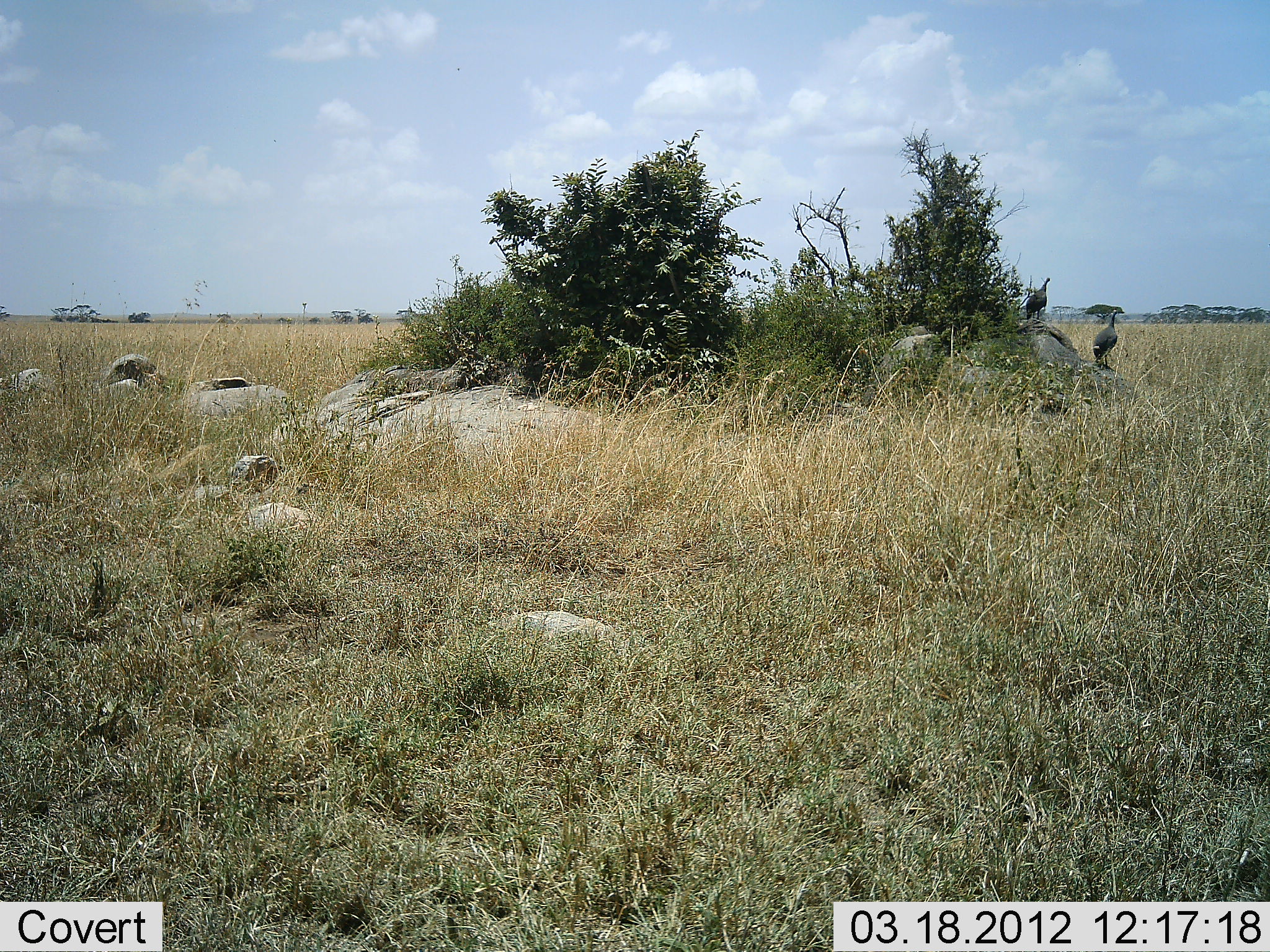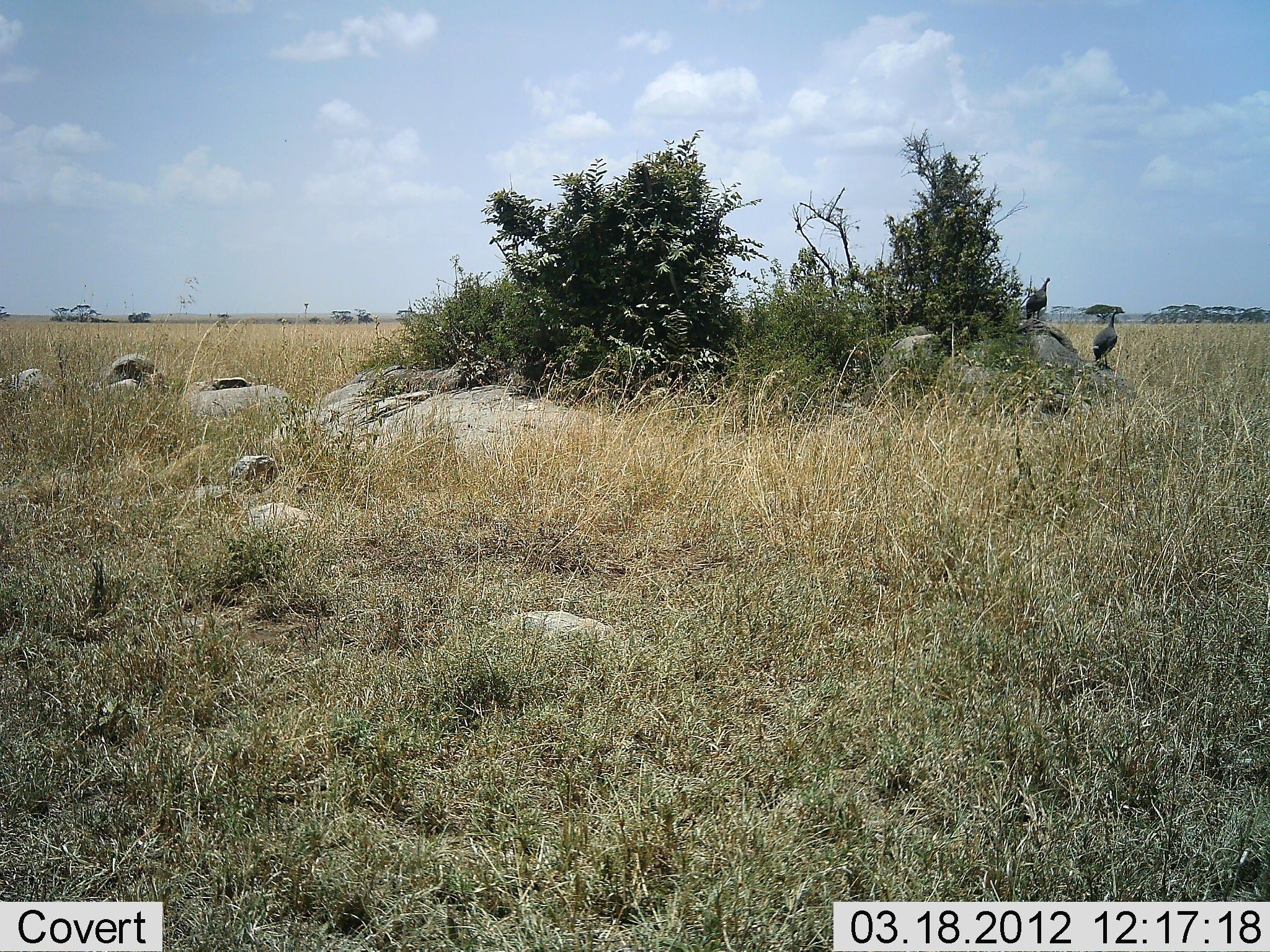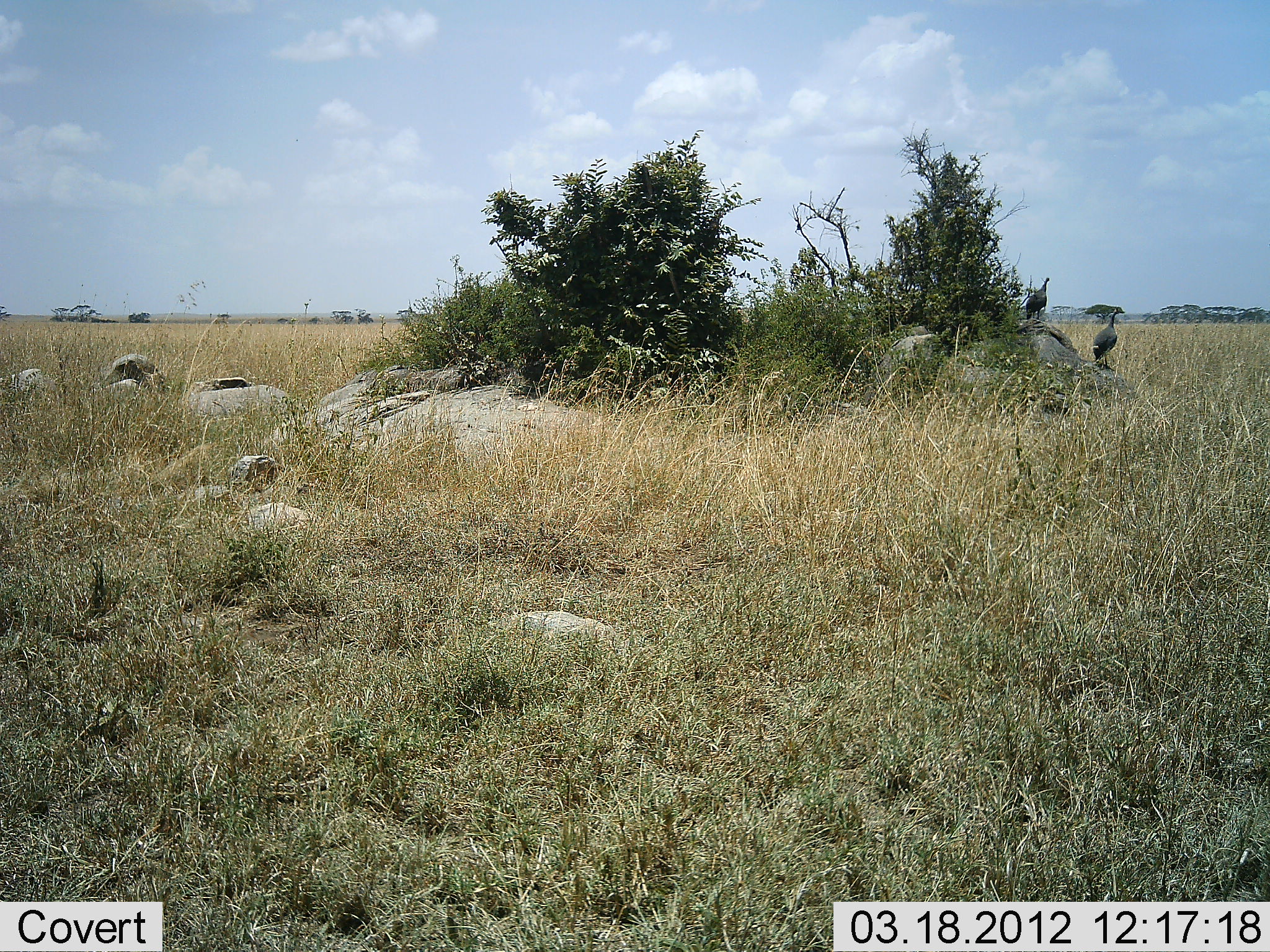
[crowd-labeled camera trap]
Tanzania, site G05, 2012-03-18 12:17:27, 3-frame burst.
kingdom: Animalia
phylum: Chordata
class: Aves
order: Galliformes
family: Numididae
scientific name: Numididae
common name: guinea fowl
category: guineafowl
Guineafowl (guinea fowl) (Numididae), count 2. Behavior (volunteer vote fractions): standing 91%, resting 9%, moving 0%, interacting 0%. Young present (vote fraction): 0%. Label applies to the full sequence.